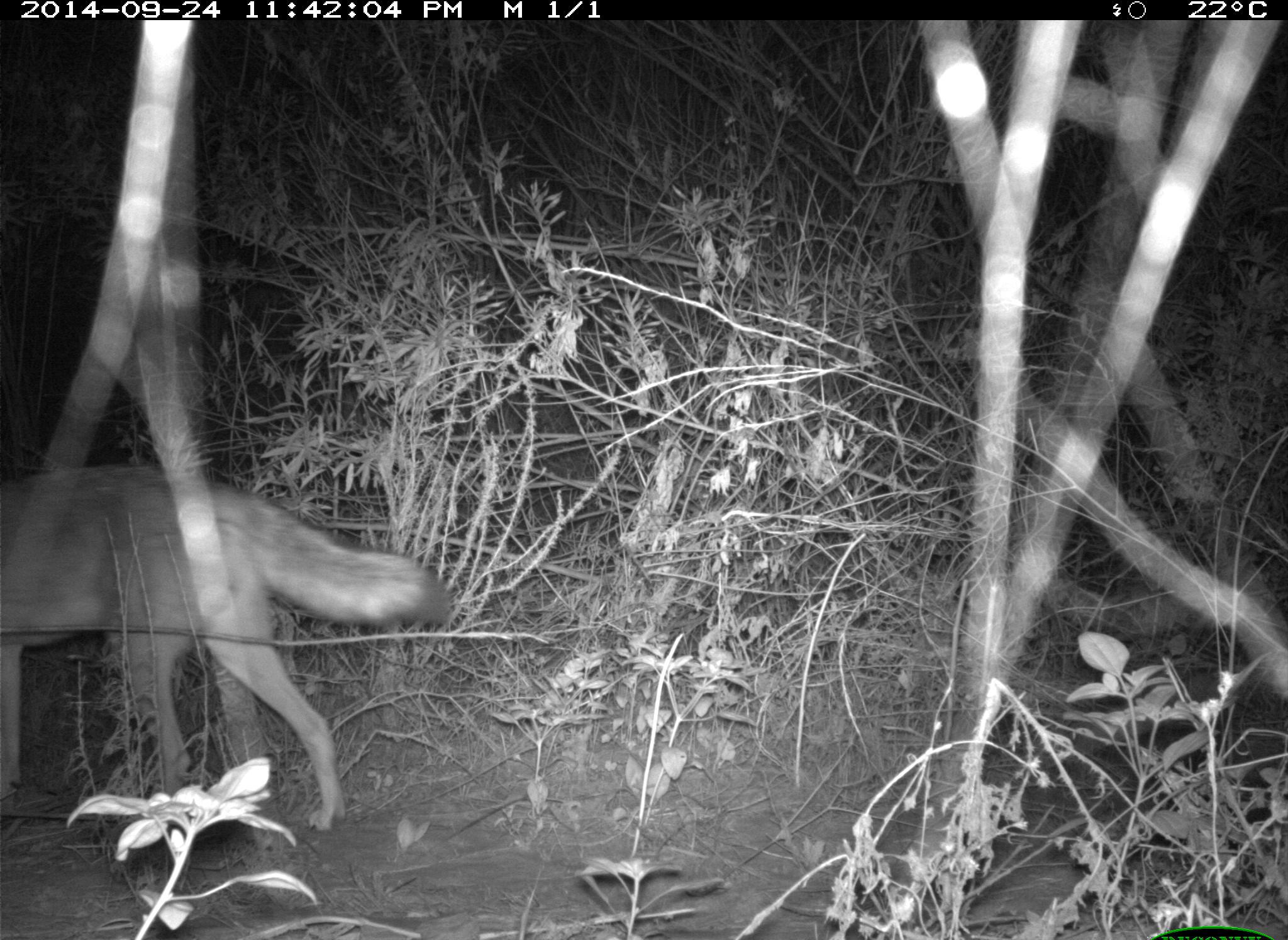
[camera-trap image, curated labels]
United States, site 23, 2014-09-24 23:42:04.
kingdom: Animalia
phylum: Chordata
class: Mammalia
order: Carnivora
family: Canidae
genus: Canis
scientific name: Canis latrans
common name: coyote